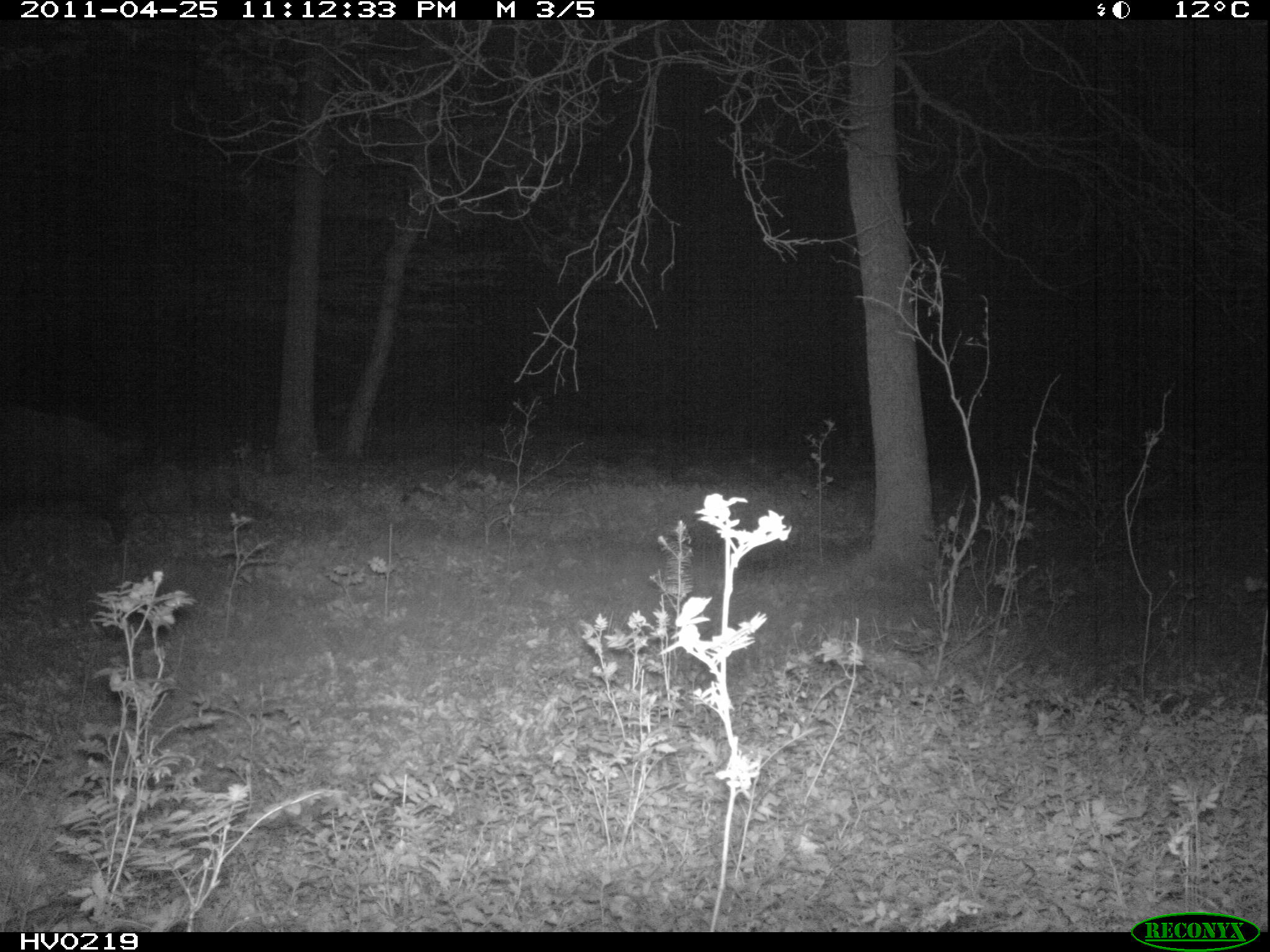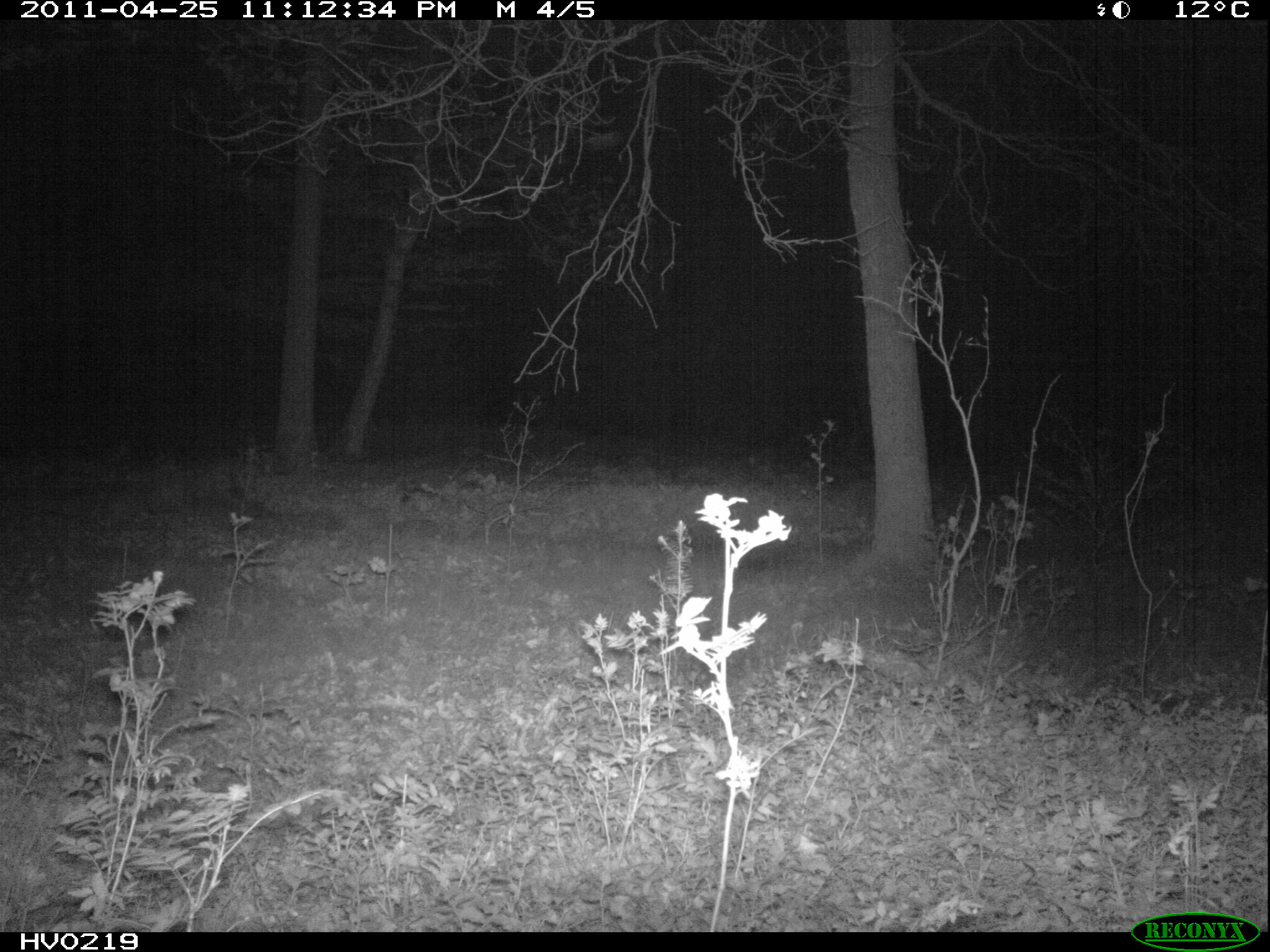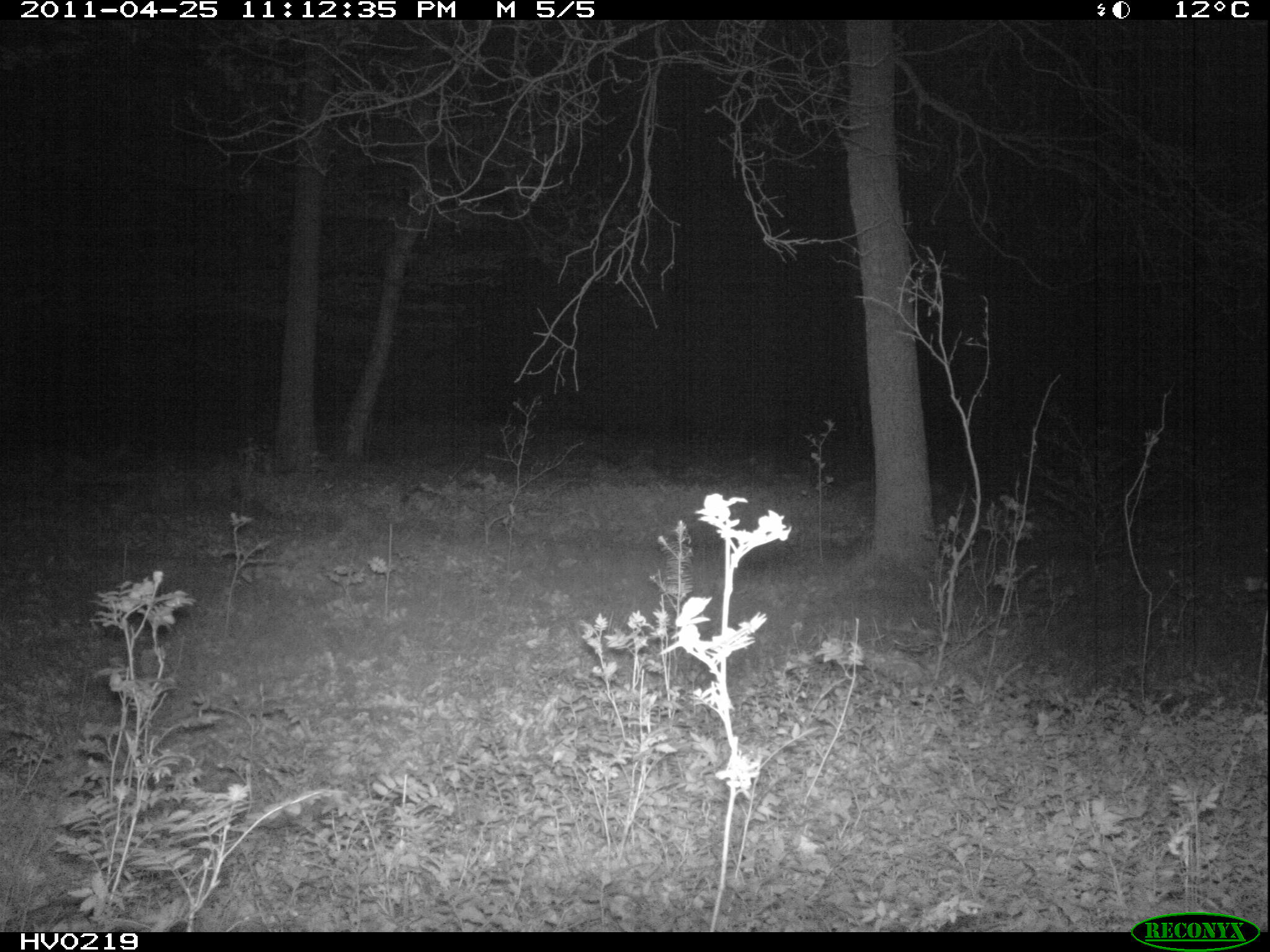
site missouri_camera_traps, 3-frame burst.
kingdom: Animalia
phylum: Chordata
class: Mammalia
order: Artiodactyla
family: Suidae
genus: Sus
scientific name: Sus scrofa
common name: wild boar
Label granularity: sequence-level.